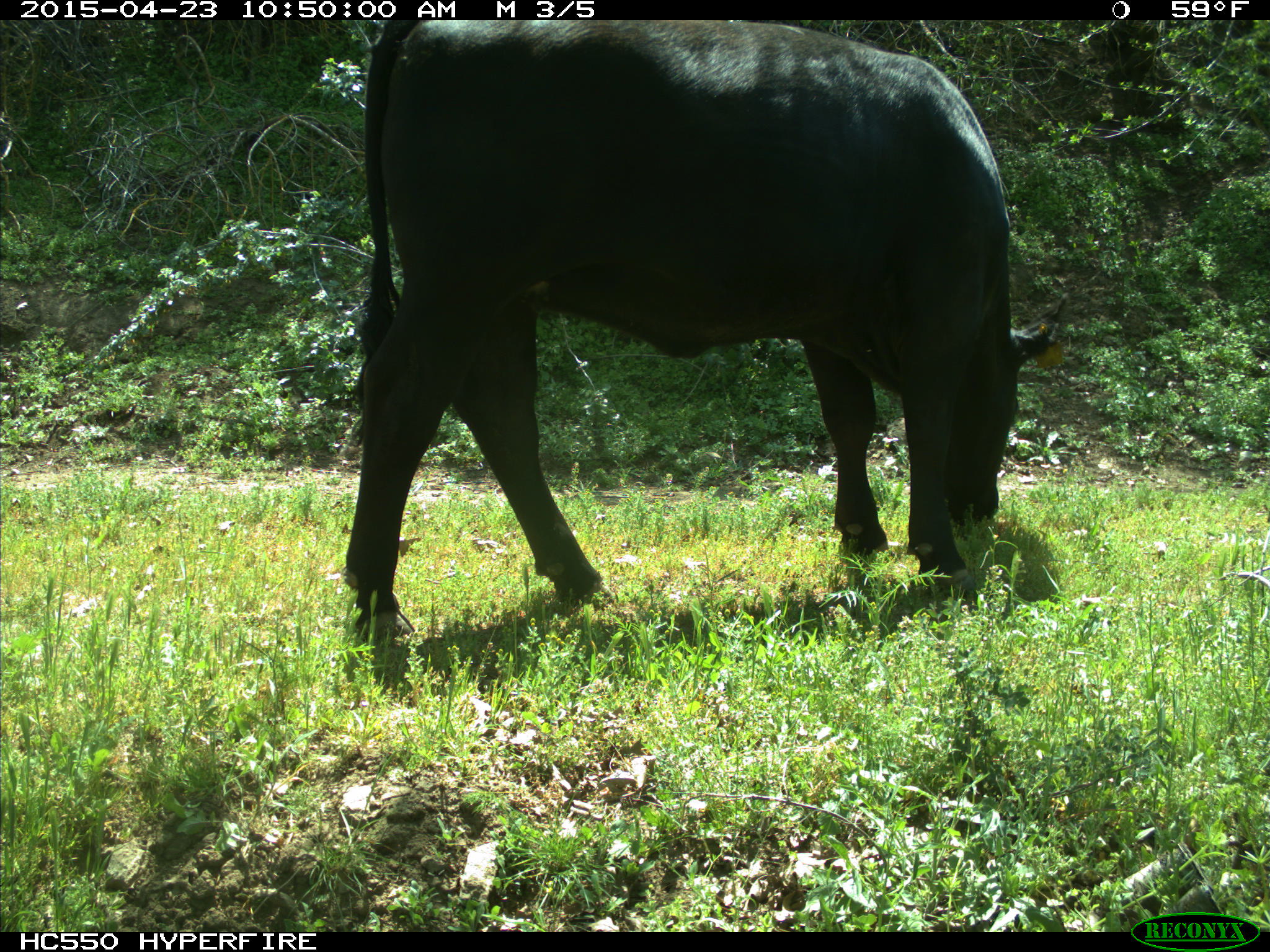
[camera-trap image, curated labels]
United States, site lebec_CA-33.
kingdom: Animalia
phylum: Chordata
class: Mammalia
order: Artiodactyla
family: Bovidae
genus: Bos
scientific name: Bos taurus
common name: domestic cow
Bos taurus (domestic cow).